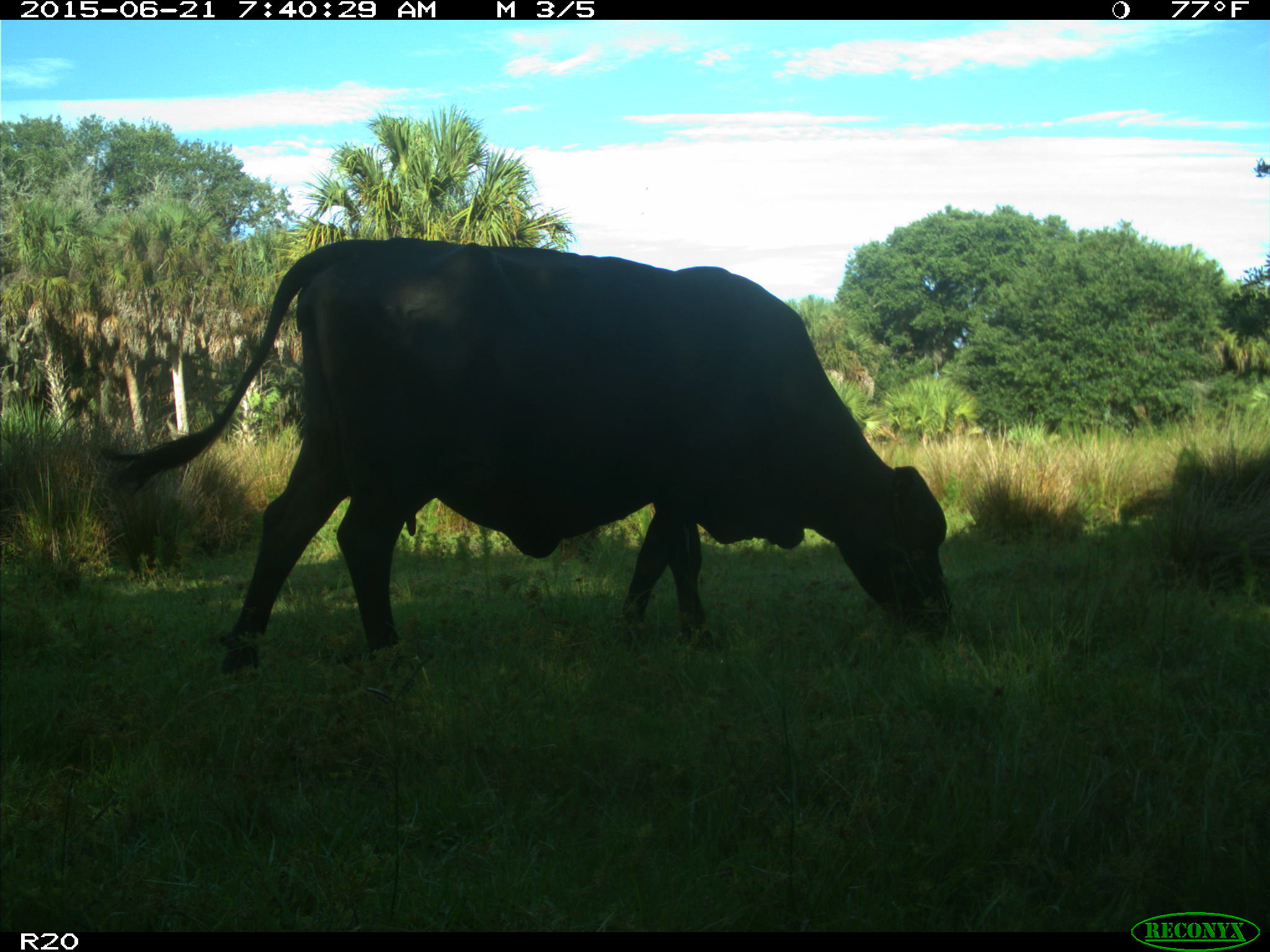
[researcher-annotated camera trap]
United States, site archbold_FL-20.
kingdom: Animalia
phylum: Chordata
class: Mammalia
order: Artiodactyla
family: Bovidae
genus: Bos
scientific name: Bos taurus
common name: domestic cow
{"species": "Bos taurus (domestic cow)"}